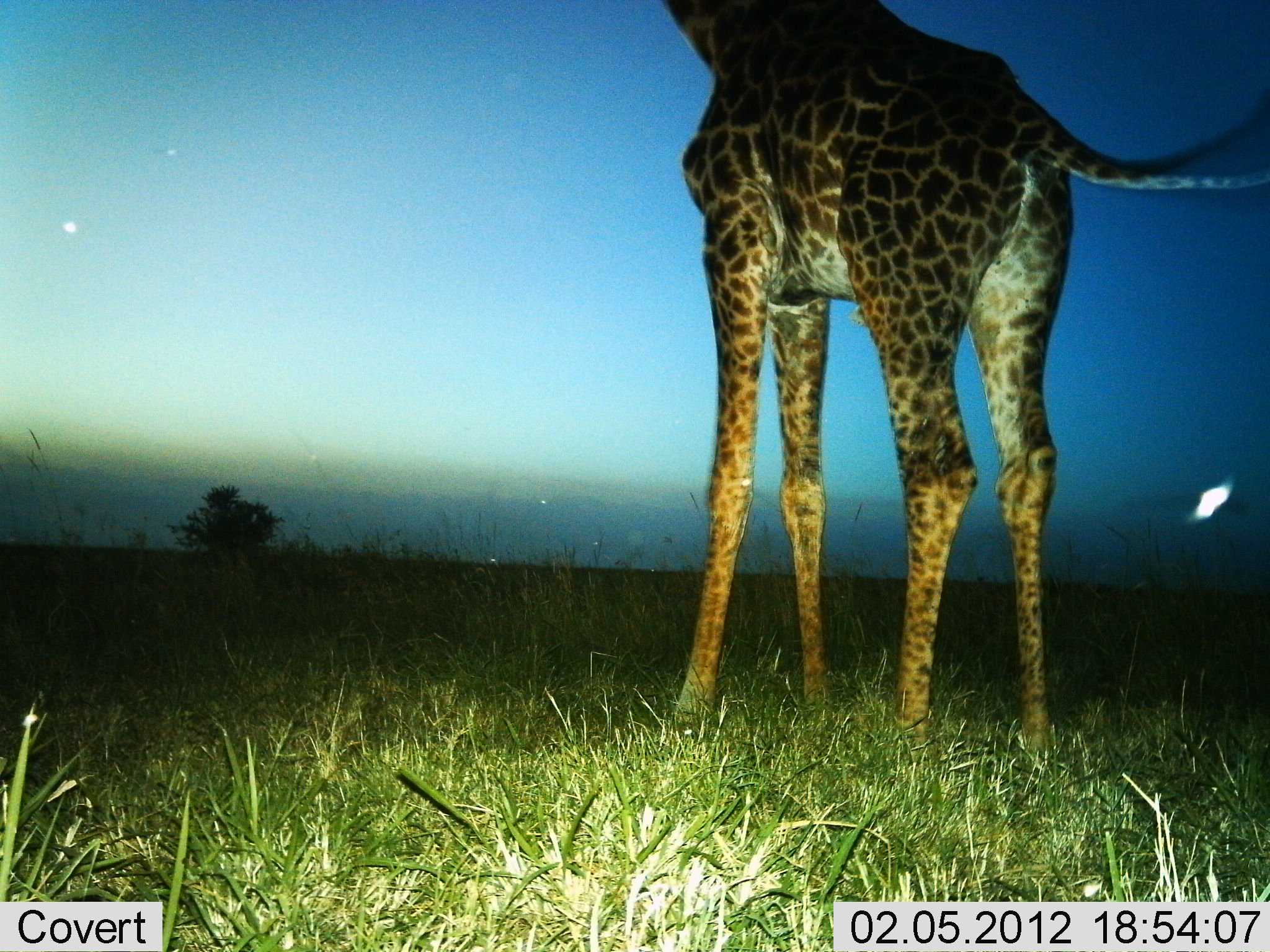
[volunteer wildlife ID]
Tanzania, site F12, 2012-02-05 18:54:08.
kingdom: Animalia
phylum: Chordata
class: Mammalia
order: Artiodactyla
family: Giraffidae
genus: Giraffa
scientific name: Giraffa camelopardalis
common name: giraffe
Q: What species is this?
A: Giraffe (Giraffa camelopardalis).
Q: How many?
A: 1.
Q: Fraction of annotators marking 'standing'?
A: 100%.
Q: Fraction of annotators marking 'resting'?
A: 0%.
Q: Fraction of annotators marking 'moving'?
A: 0%.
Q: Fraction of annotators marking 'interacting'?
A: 0%.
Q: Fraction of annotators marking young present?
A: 0%.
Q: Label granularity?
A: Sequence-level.